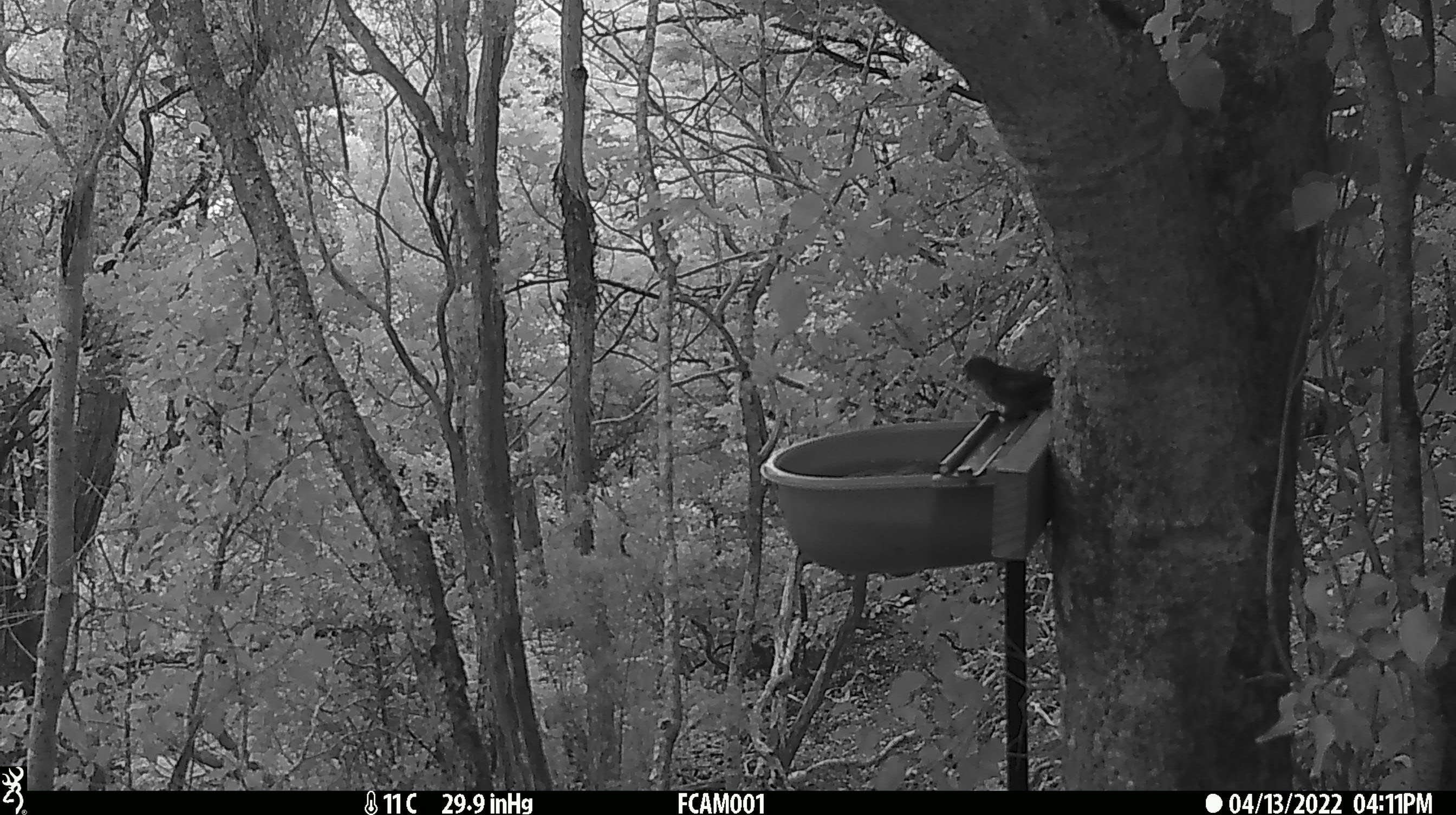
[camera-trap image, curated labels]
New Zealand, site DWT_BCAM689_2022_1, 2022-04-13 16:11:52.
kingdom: Animalia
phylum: Chordata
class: Aves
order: Psittaciformes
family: Psittaculidae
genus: Cyanoramphus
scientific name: Cyanoramphus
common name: parakeet